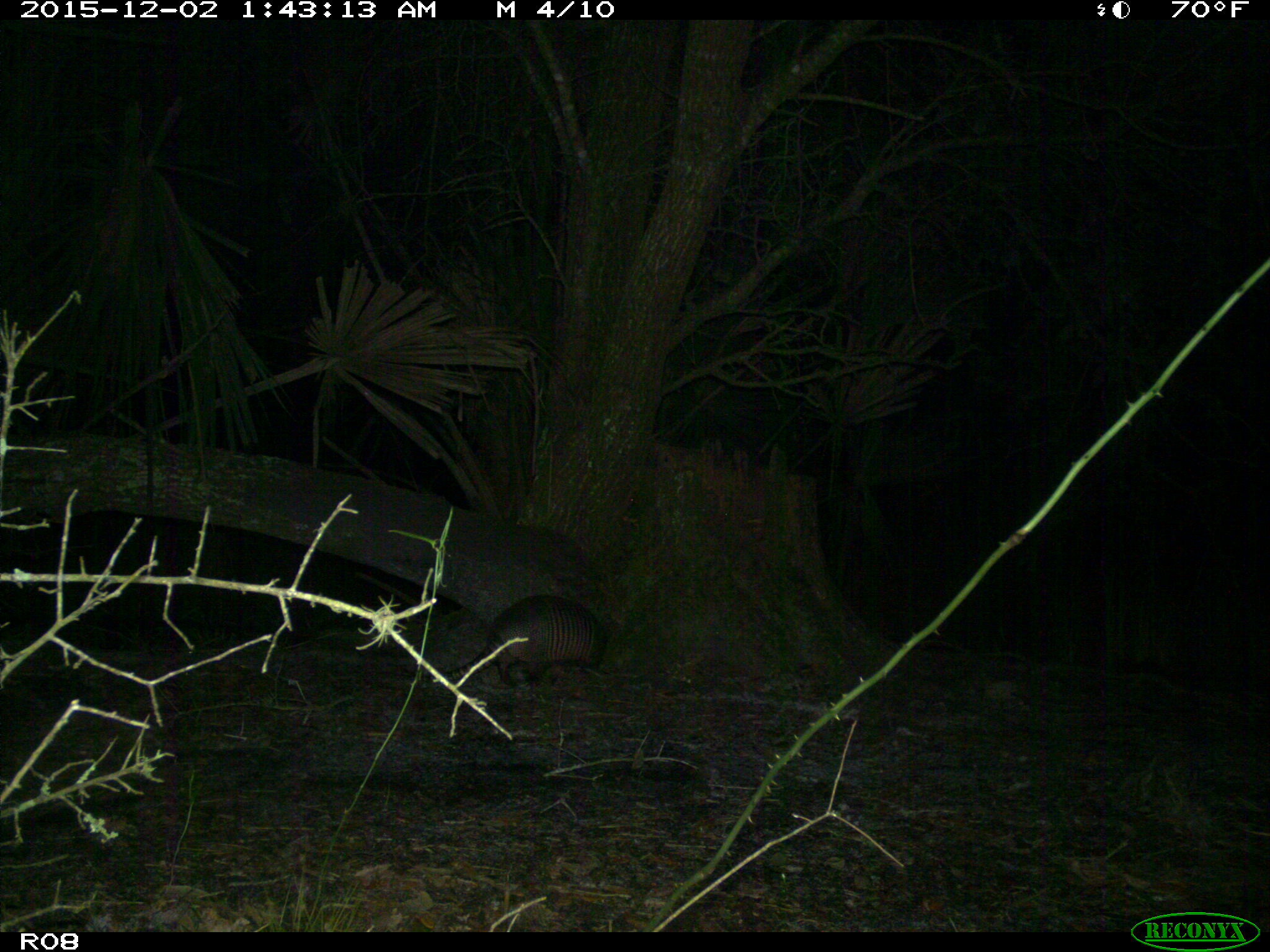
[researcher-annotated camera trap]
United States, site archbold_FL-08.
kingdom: Animalia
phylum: Chordata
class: Mammalia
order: Cingulata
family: Dasypodidae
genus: Dasypus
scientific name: Dasypus novemcinctus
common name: nine-banded armadillo